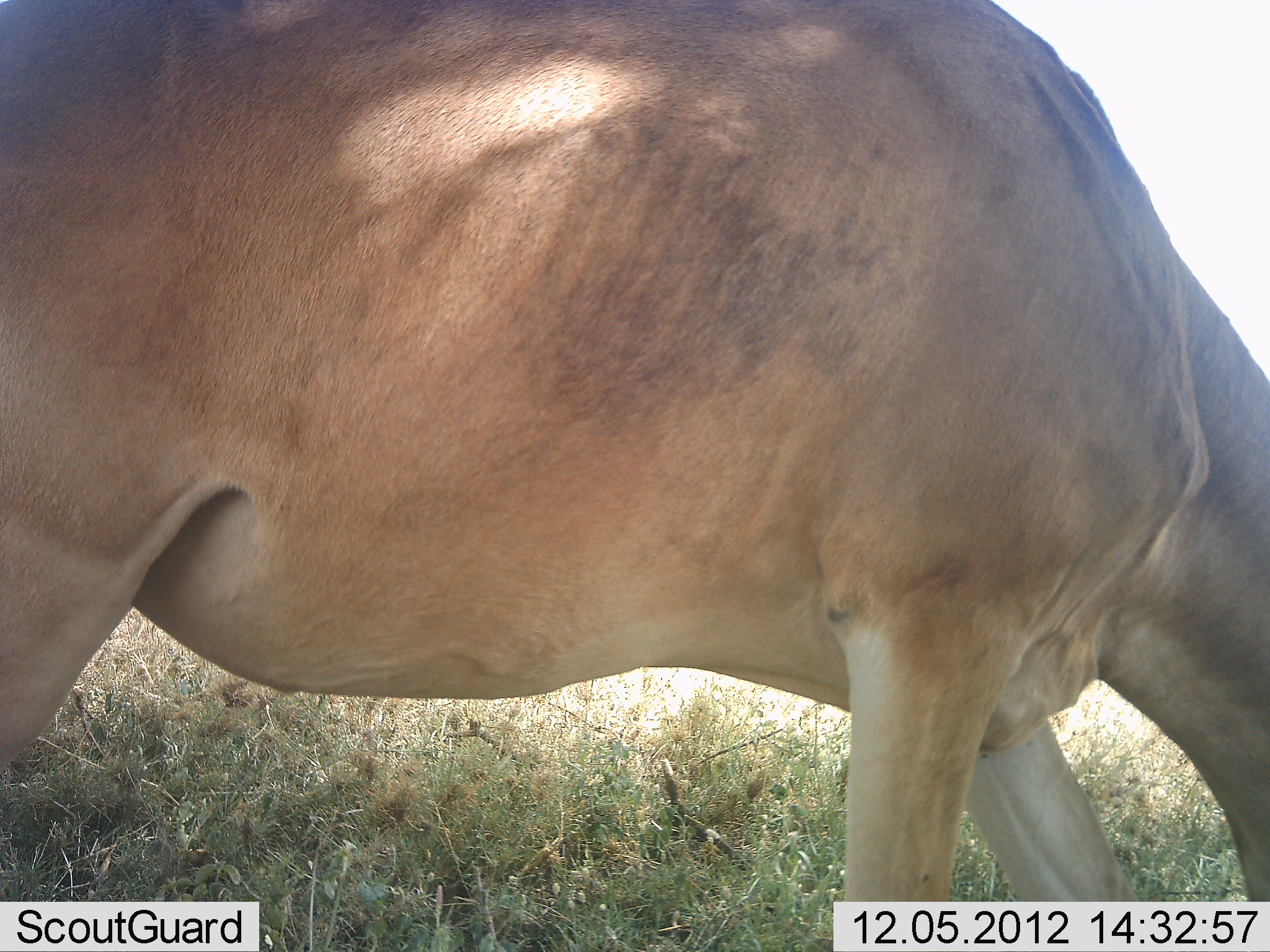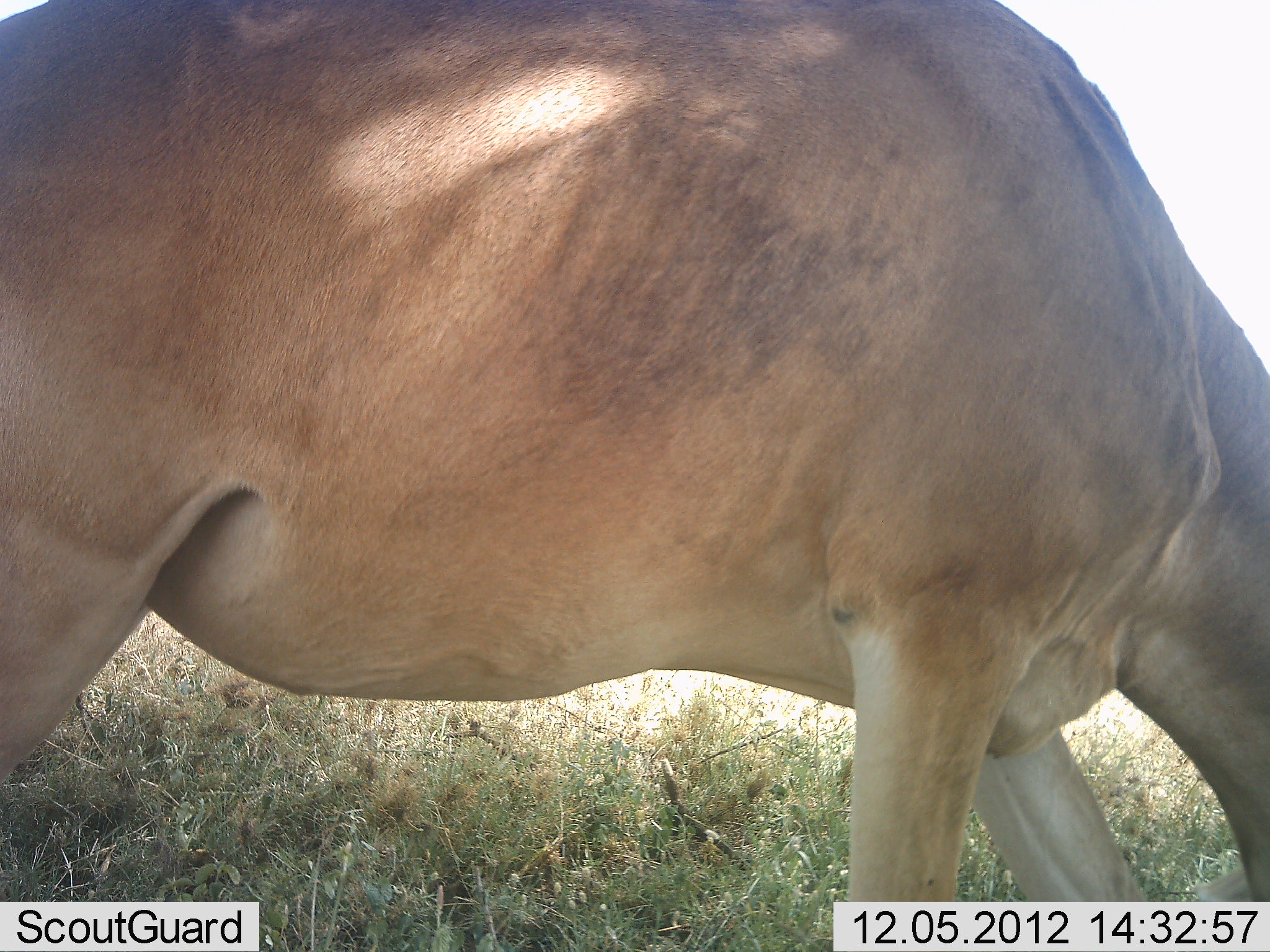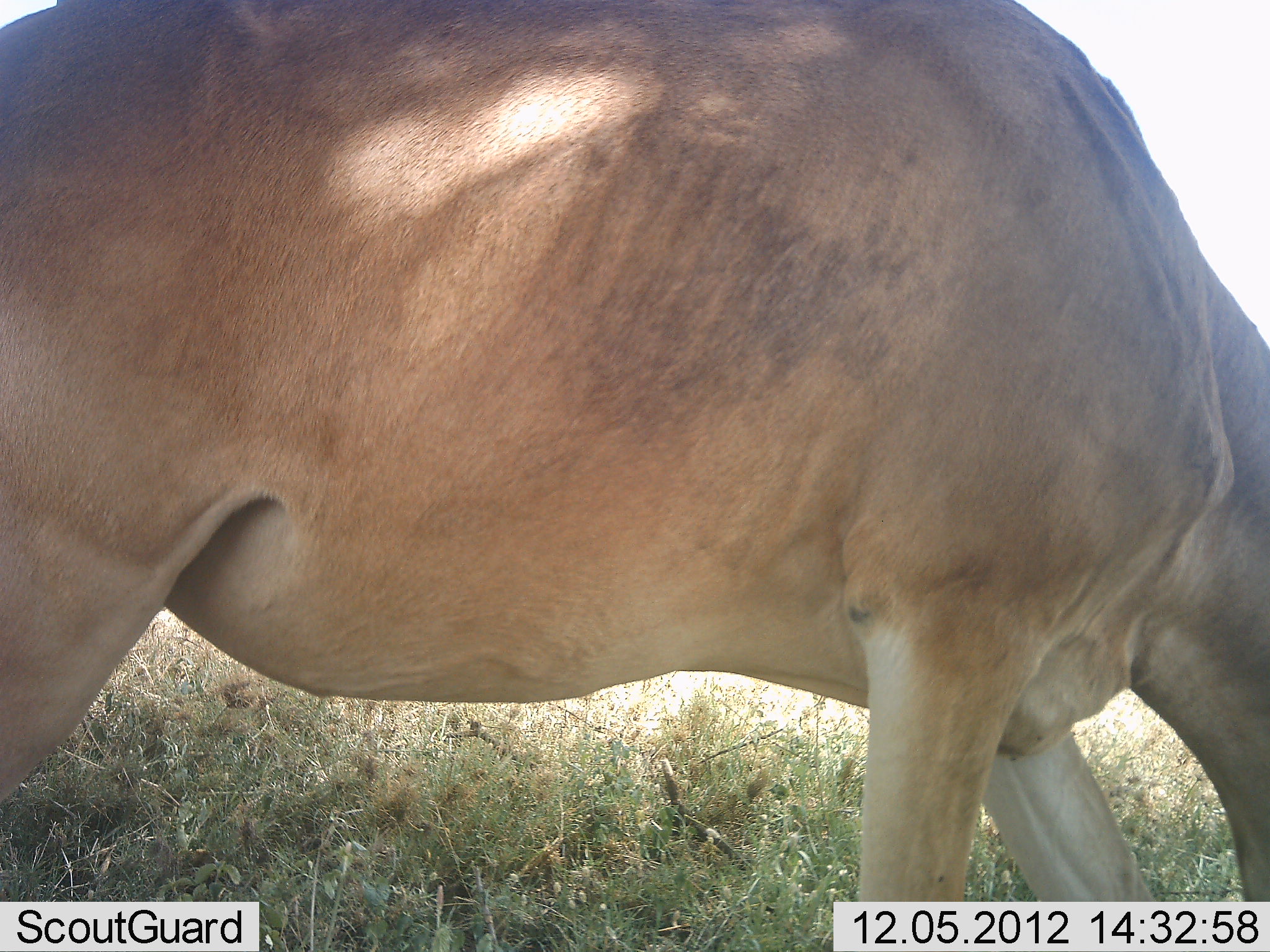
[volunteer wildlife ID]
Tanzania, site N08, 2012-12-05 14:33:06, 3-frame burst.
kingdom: Animalia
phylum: Chordata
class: Mammalia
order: Artiodactyla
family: Bovidae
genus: Alcelaphus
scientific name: Alcelaphus buselaphus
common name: hartebeest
Hartebeest (Alcelaphus buselaphus), count 1. Behavior (volunteer vote fractions): standing 20%, resting 0%, moving 0%, interacting 0%. Young present (vote fraction): 0%. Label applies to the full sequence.